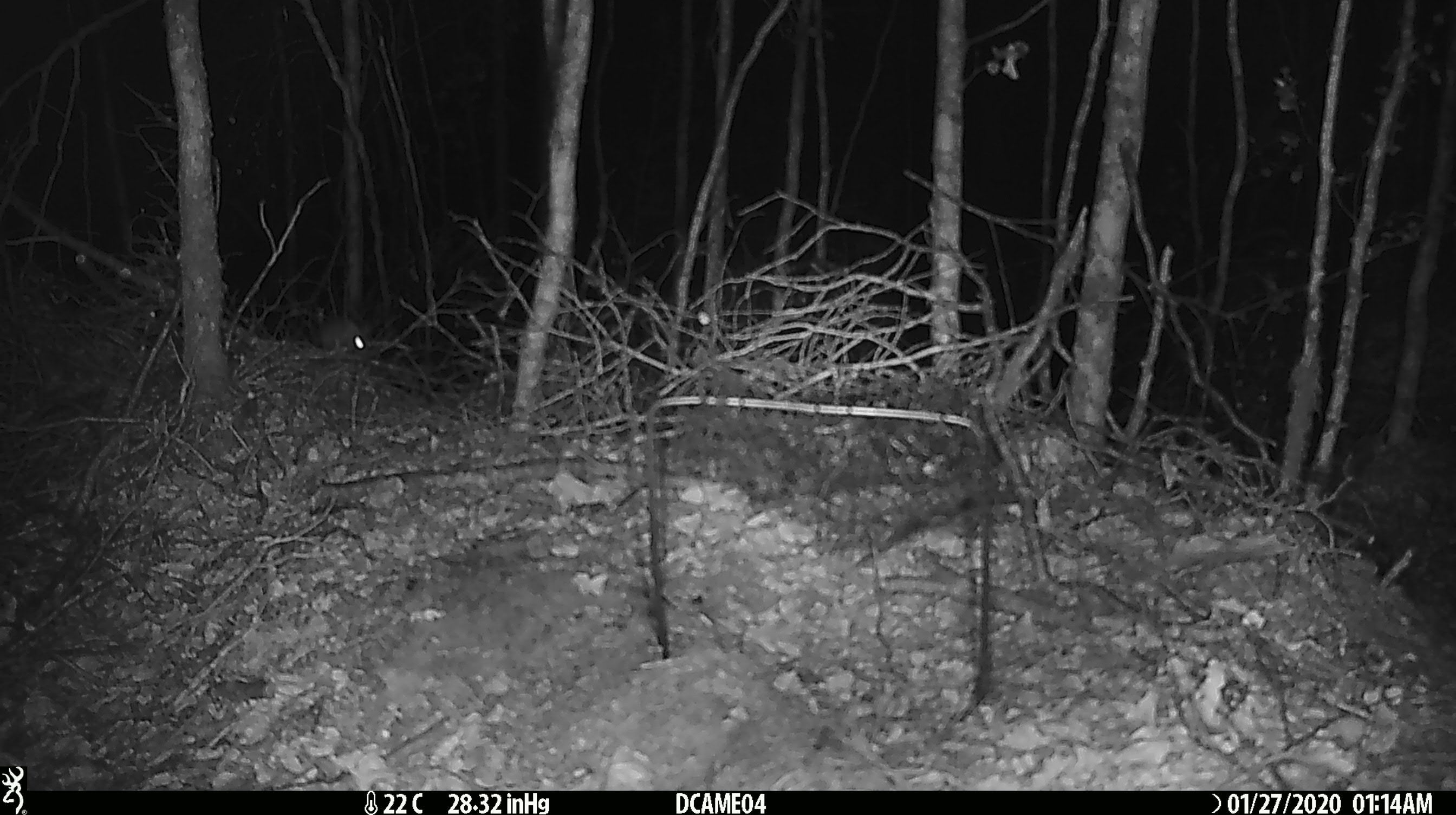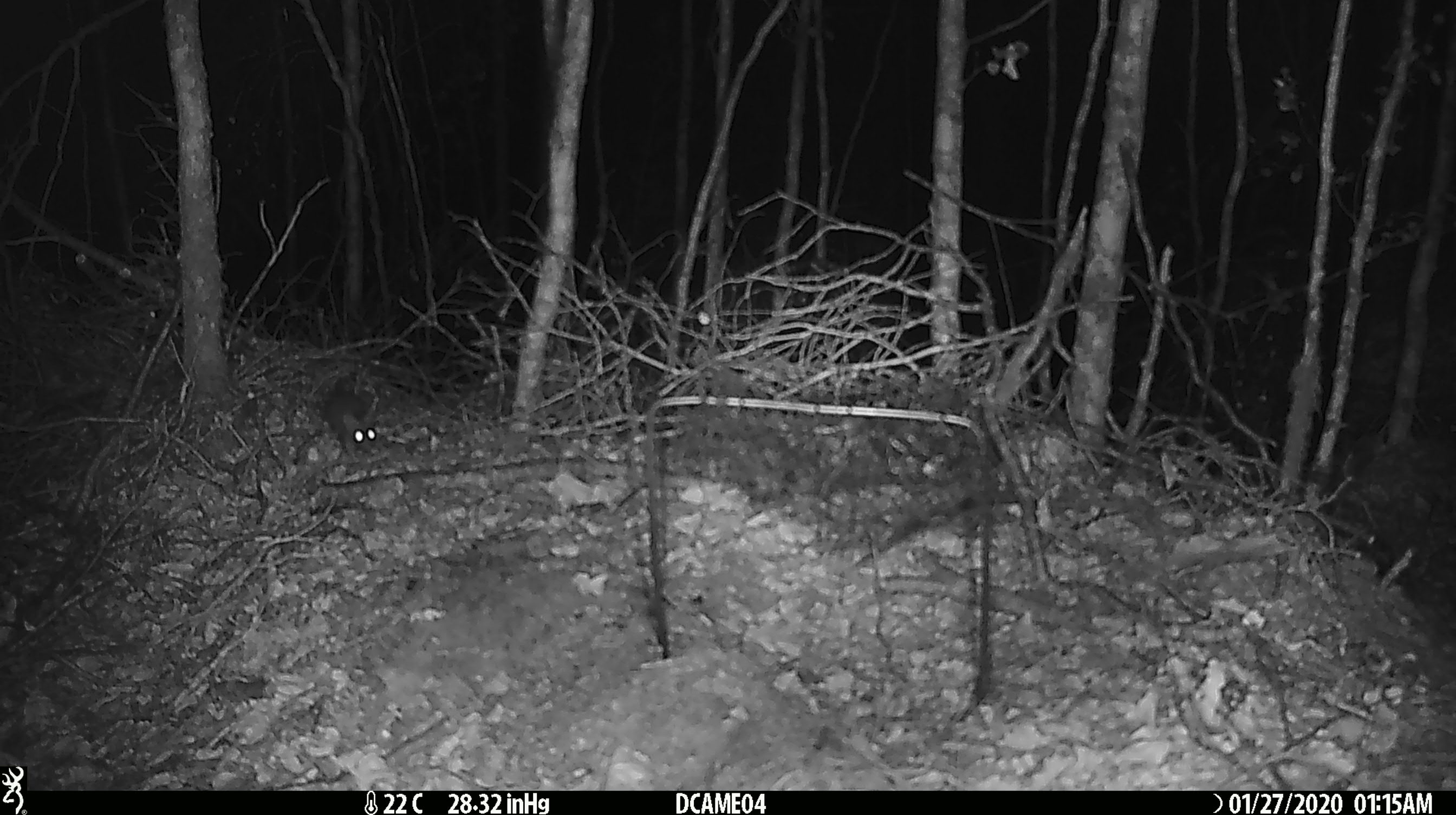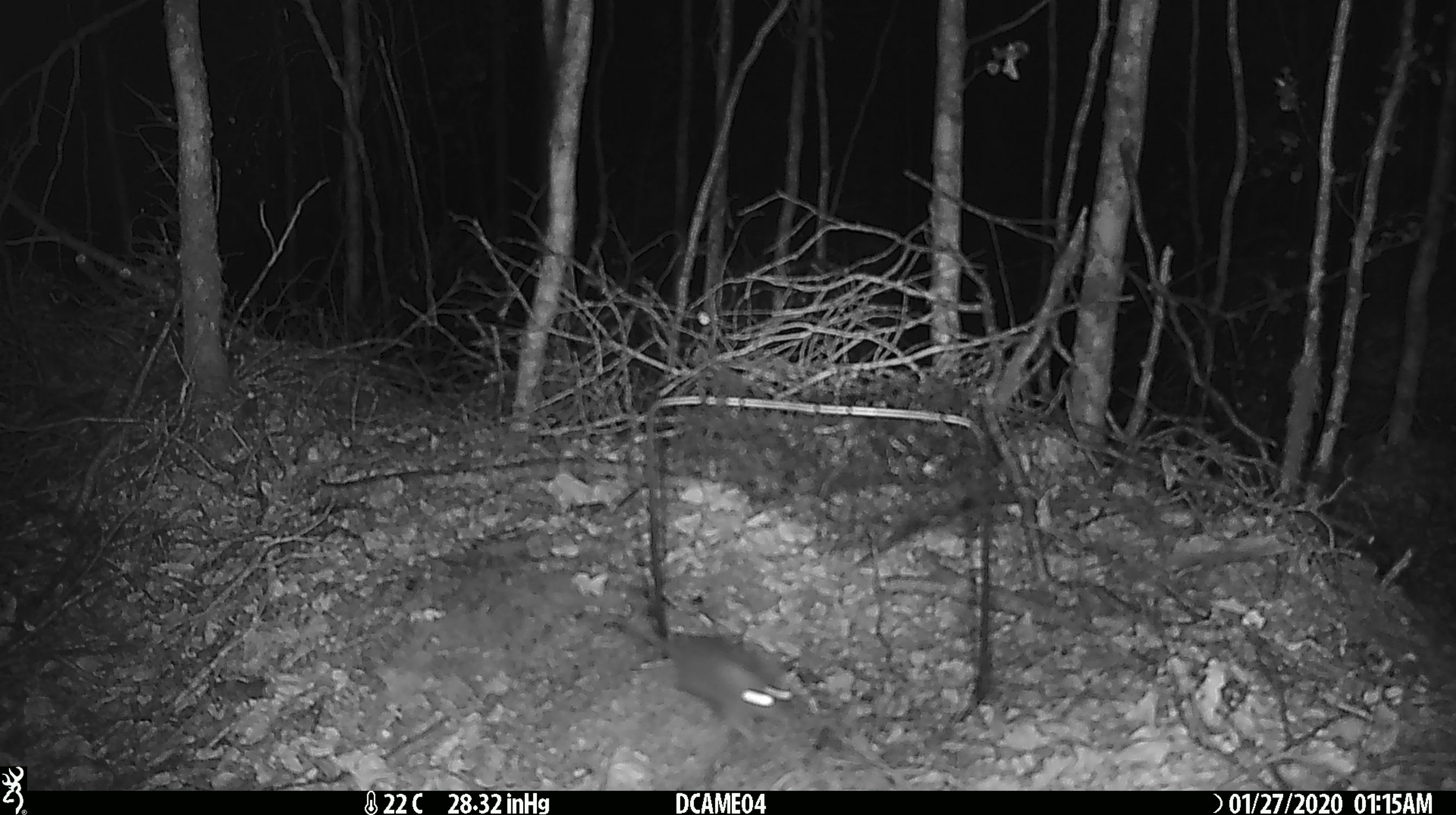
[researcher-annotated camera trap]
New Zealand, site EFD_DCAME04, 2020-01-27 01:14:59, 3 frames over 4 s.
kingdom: Animalia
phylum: Chordata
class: Mammalia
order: Rodentia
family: Muridae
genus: Mus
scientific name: Mus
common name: mouse